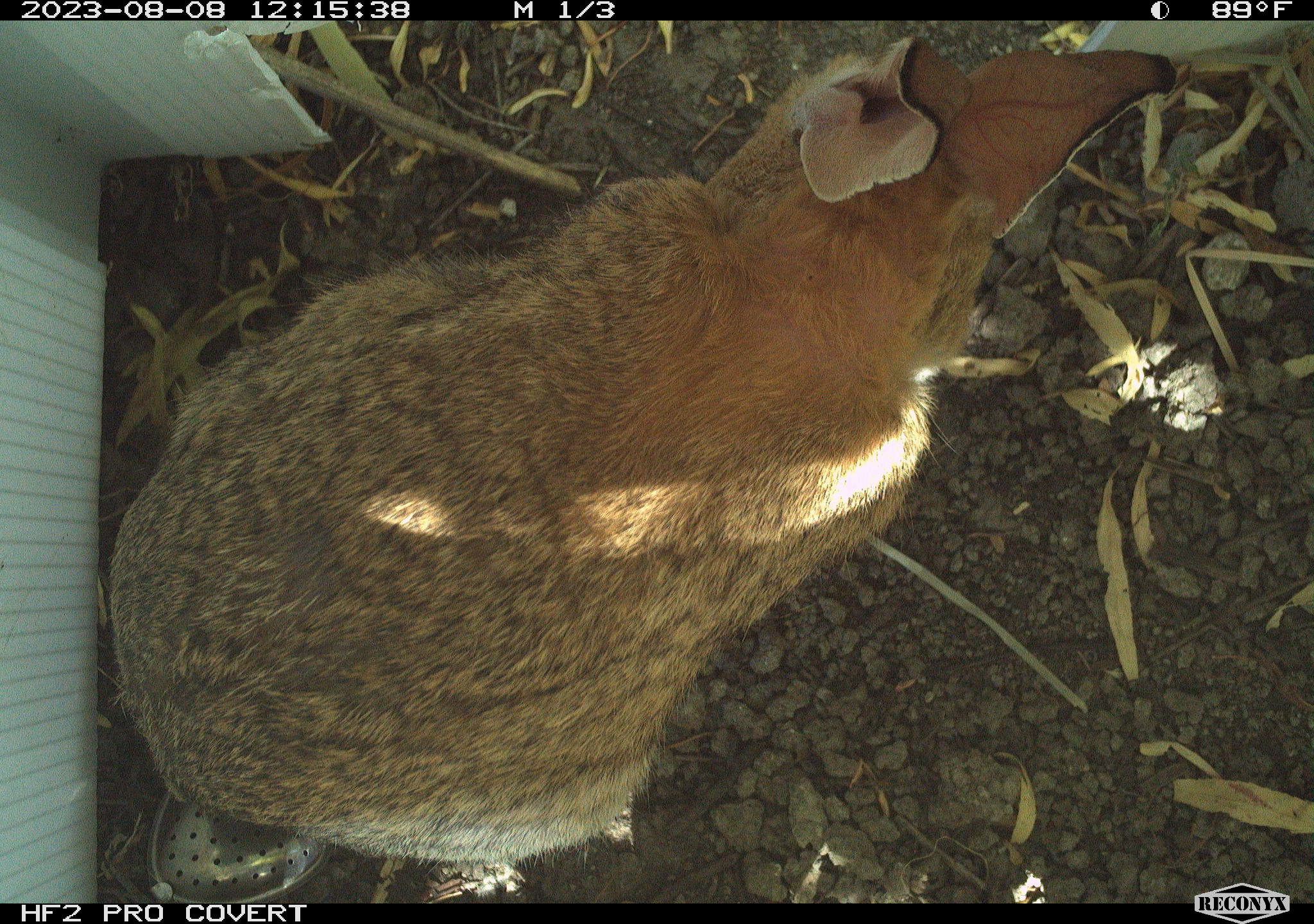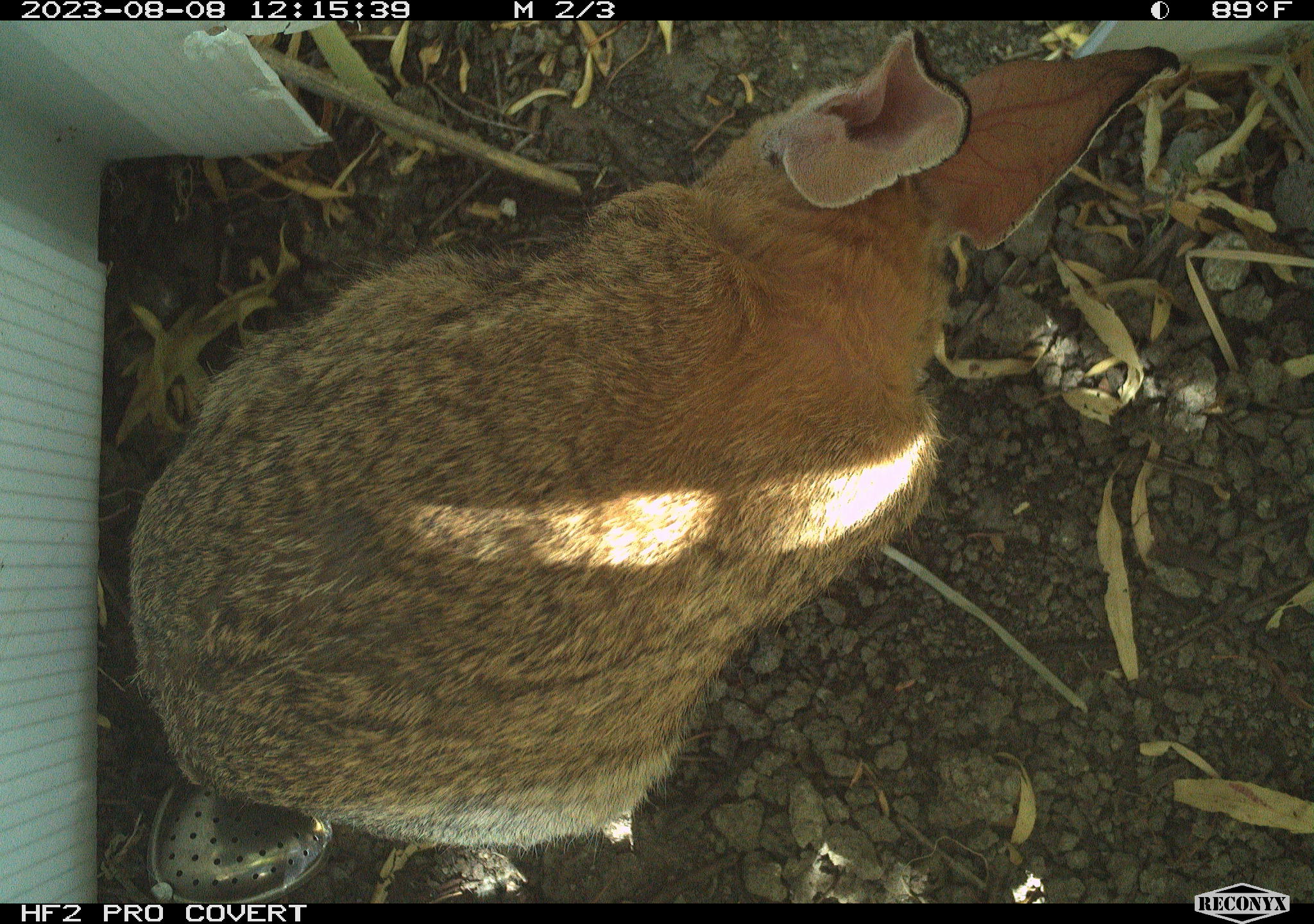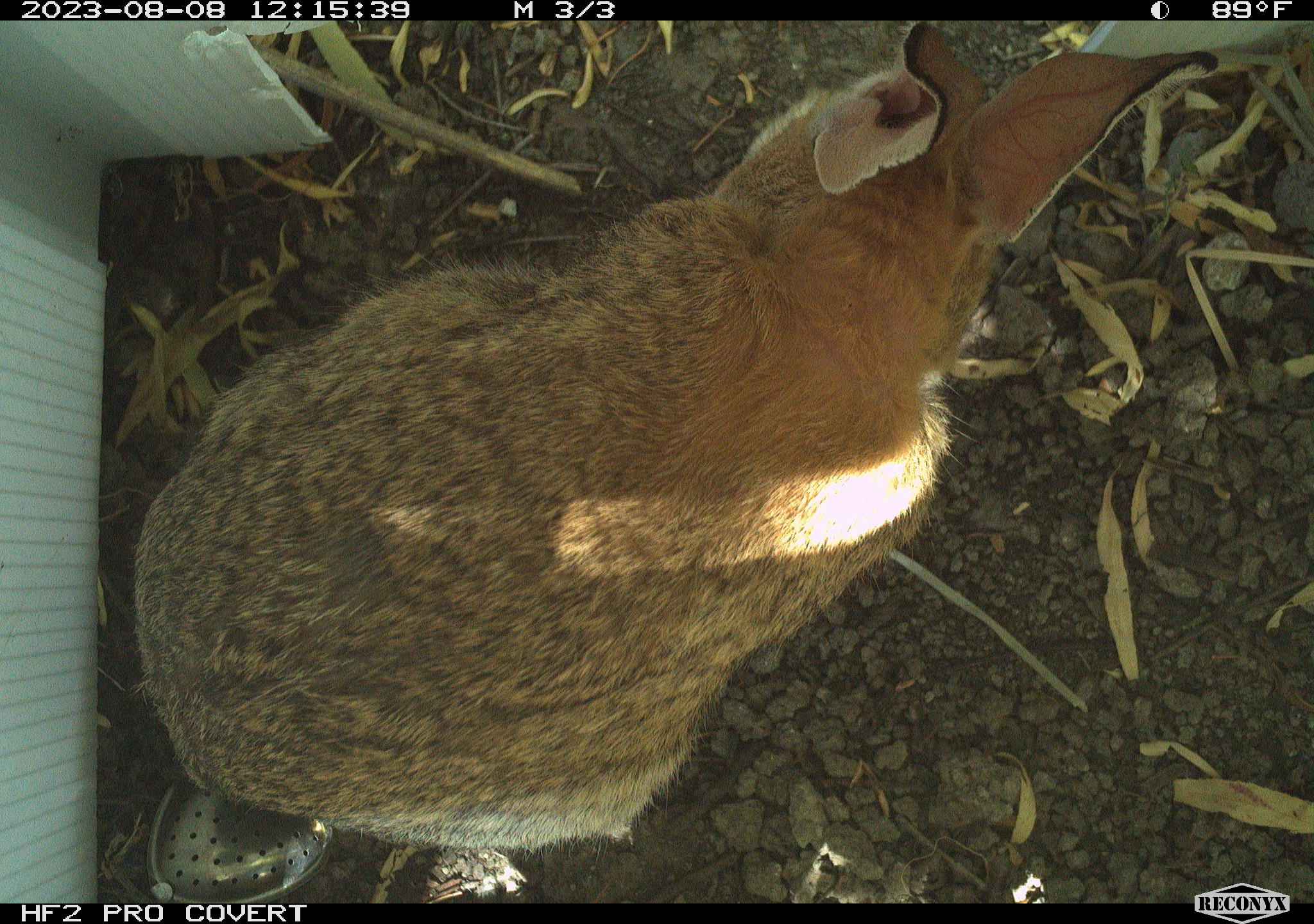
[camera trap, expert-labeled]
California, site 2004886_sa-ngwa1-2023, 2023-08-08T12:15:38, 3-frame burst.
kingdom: Animalia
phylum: Chordata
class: Mammalia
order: Lagomorpha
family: Leporidae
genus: Sylvilagus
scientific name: Sylvilagus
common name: cottontail rabbits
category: sylvilagus species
Sylvilagus species (cottontail rabbits) (Sylvilagus).